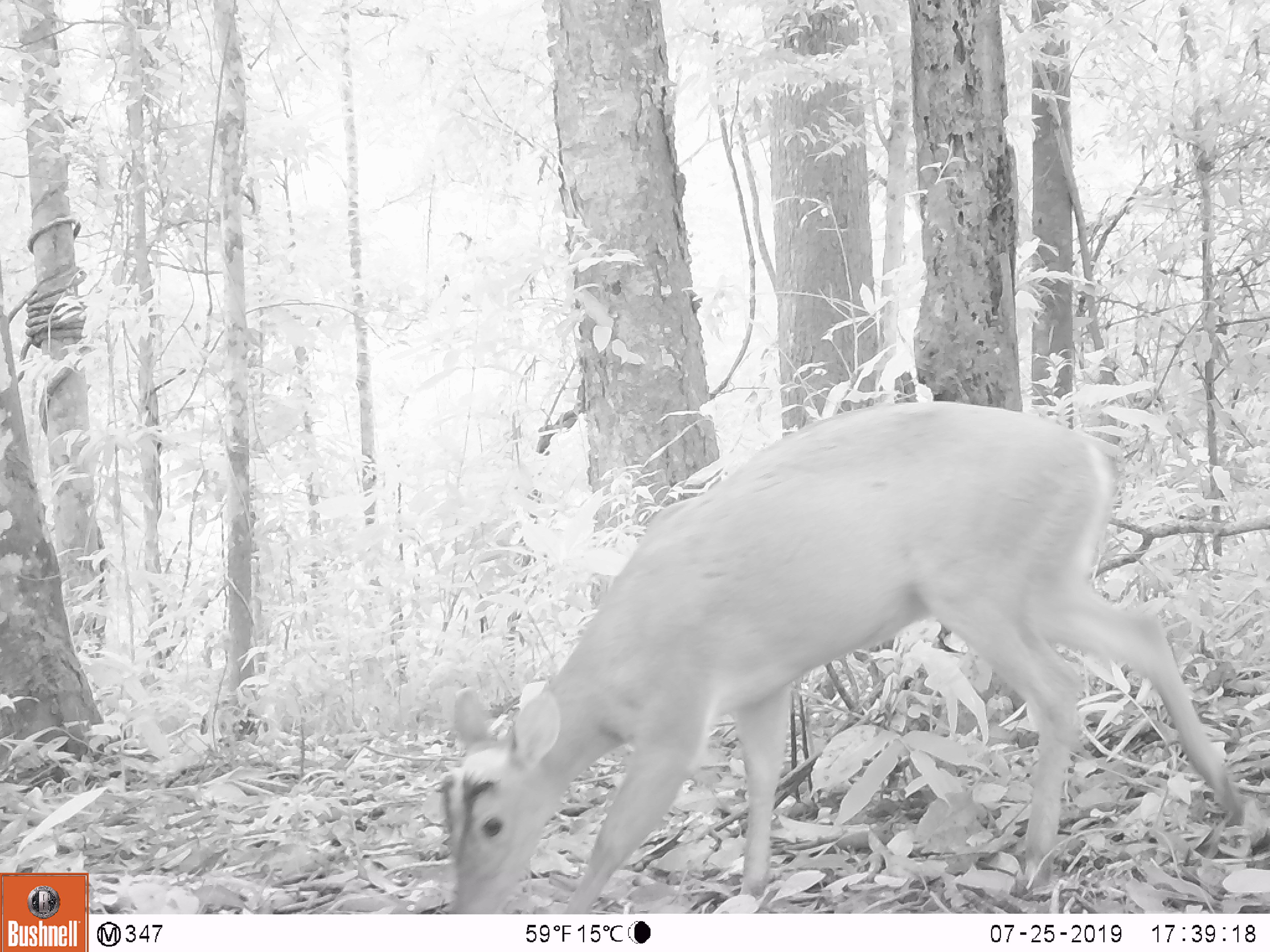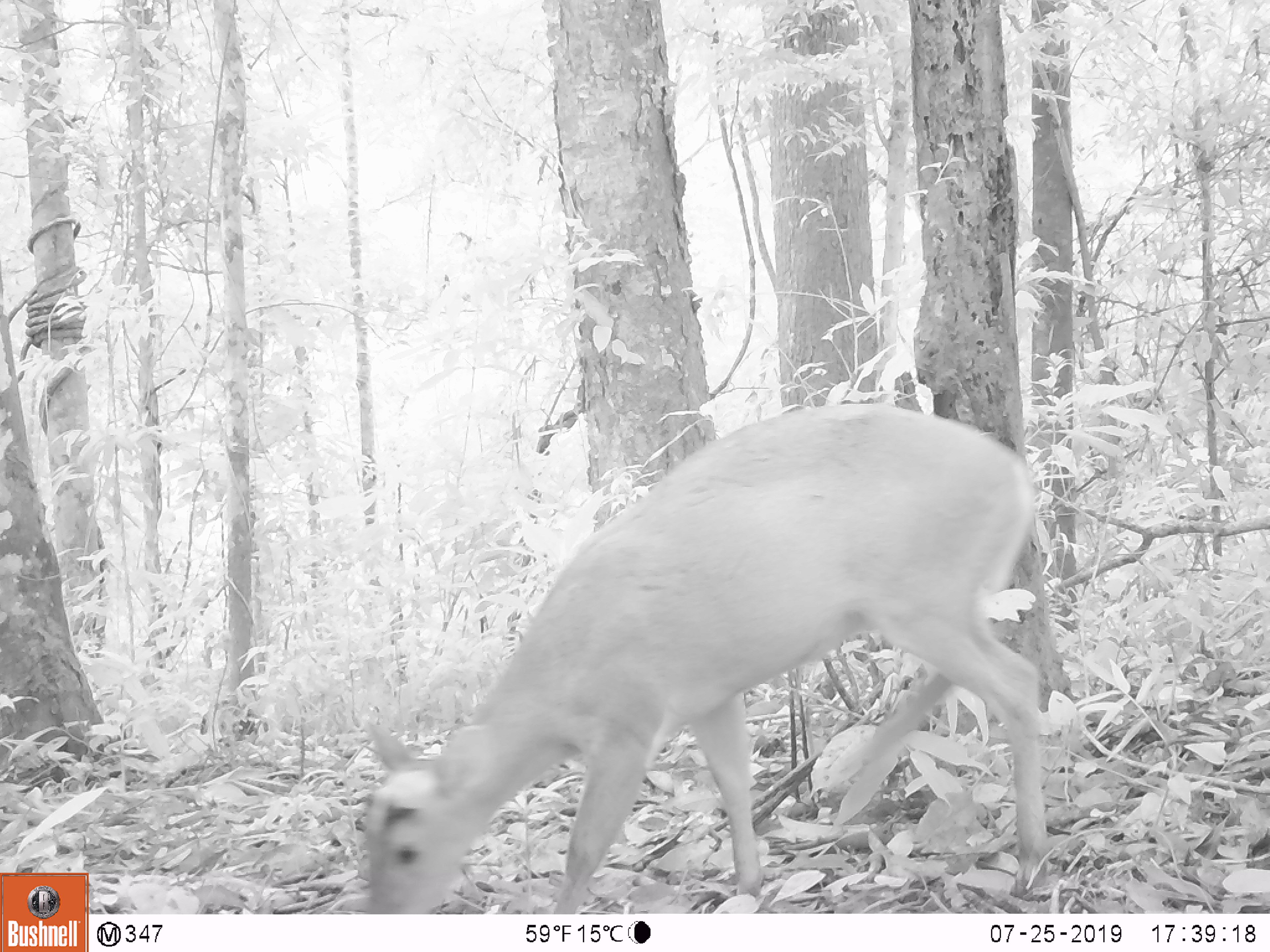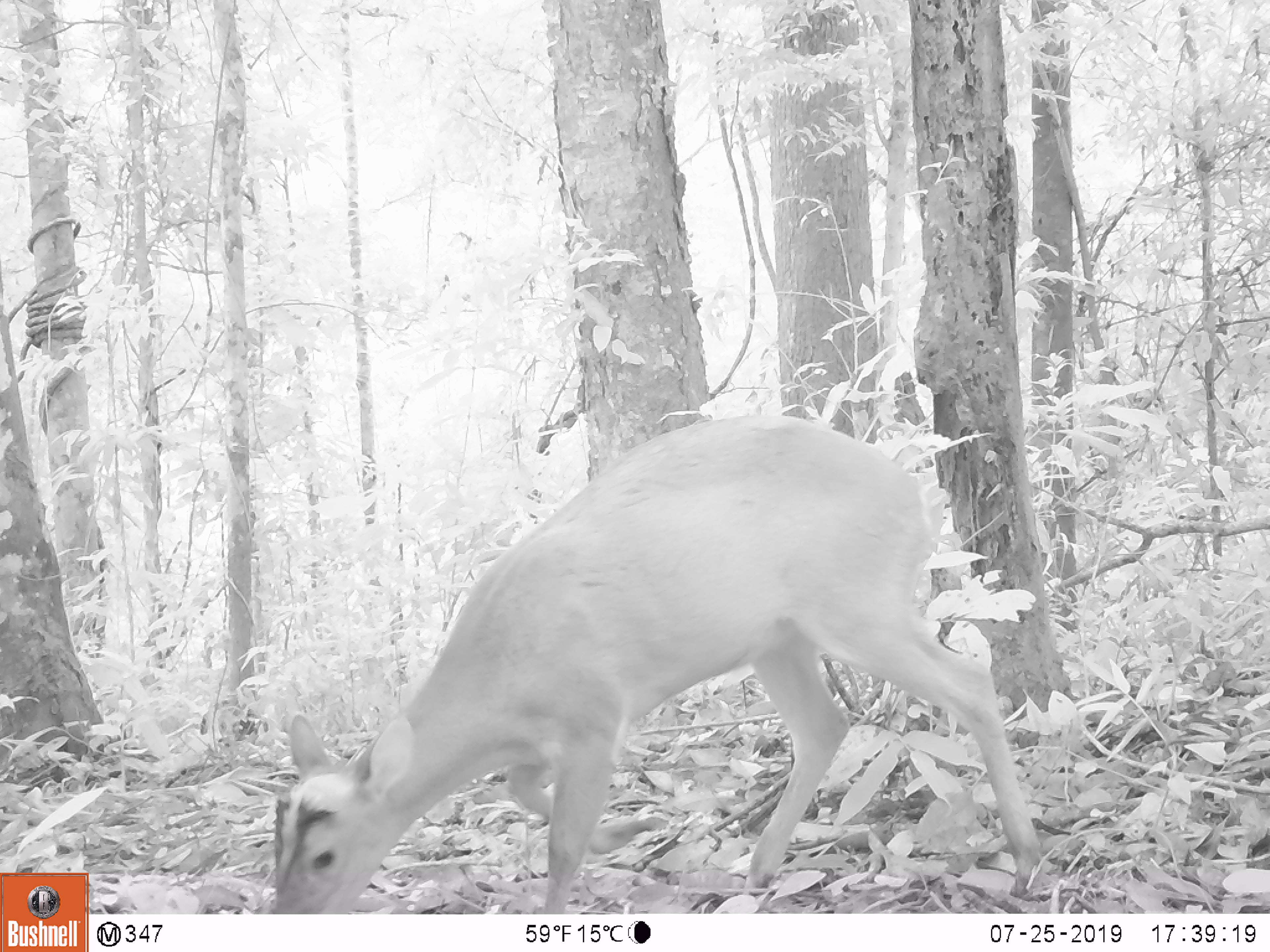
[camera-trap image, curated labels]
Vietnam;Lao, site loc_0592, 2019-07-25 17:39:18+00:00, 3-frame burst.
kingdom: Animalia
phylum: Chordata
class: Mammalia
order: Artiodactyla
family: Cervidae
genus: Muntiacus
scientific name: Muntiacus muntjak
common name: red muntjac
Red muntjac (Muntiacus muntjak). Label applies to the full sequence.